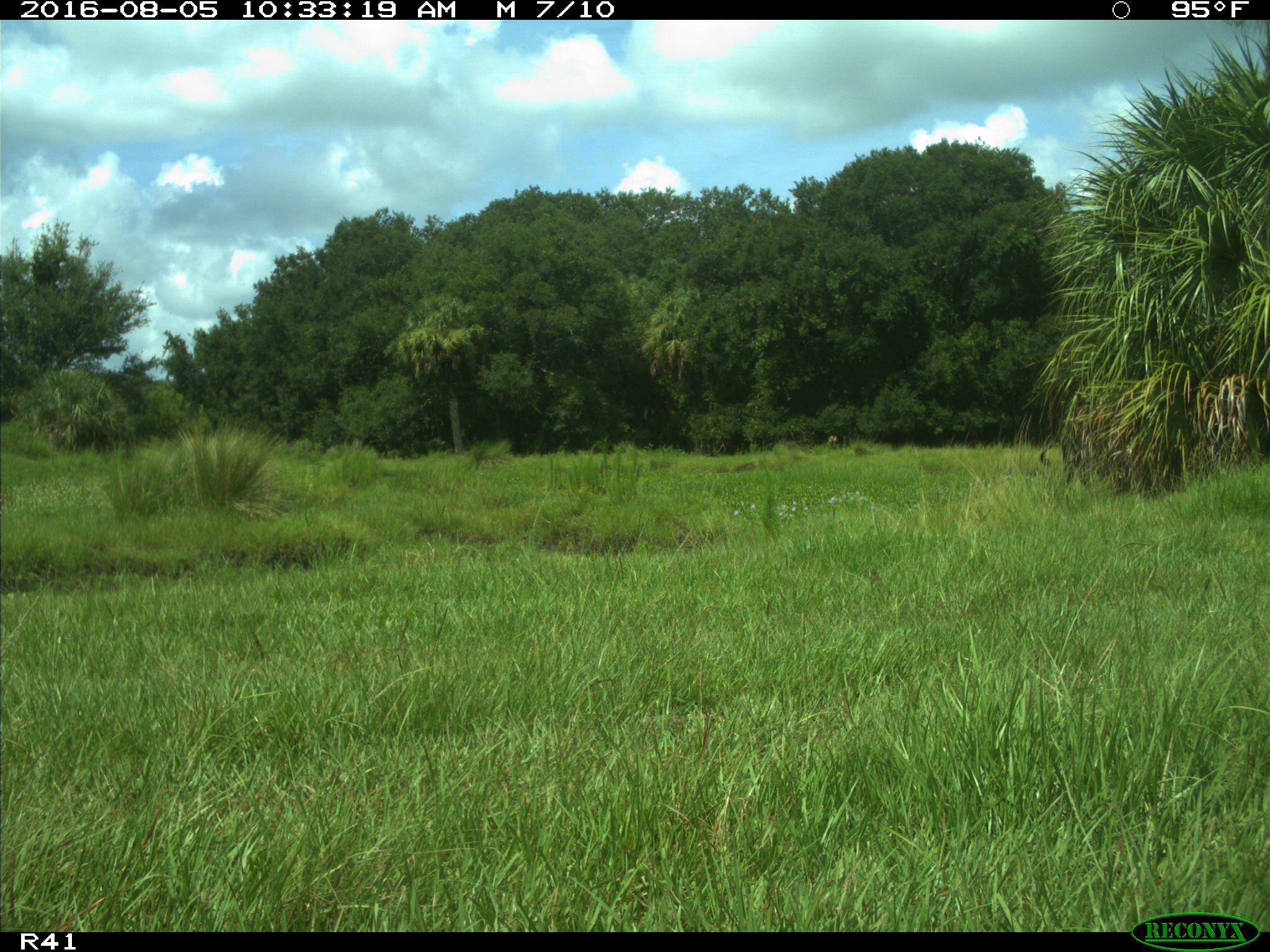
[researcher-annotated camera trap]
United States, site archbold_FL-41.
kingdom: Animalia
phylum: Chordata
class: Mammalia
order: Artiodactyla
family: Bovidae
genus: Bos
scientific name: Bos taurus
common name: domestic cow